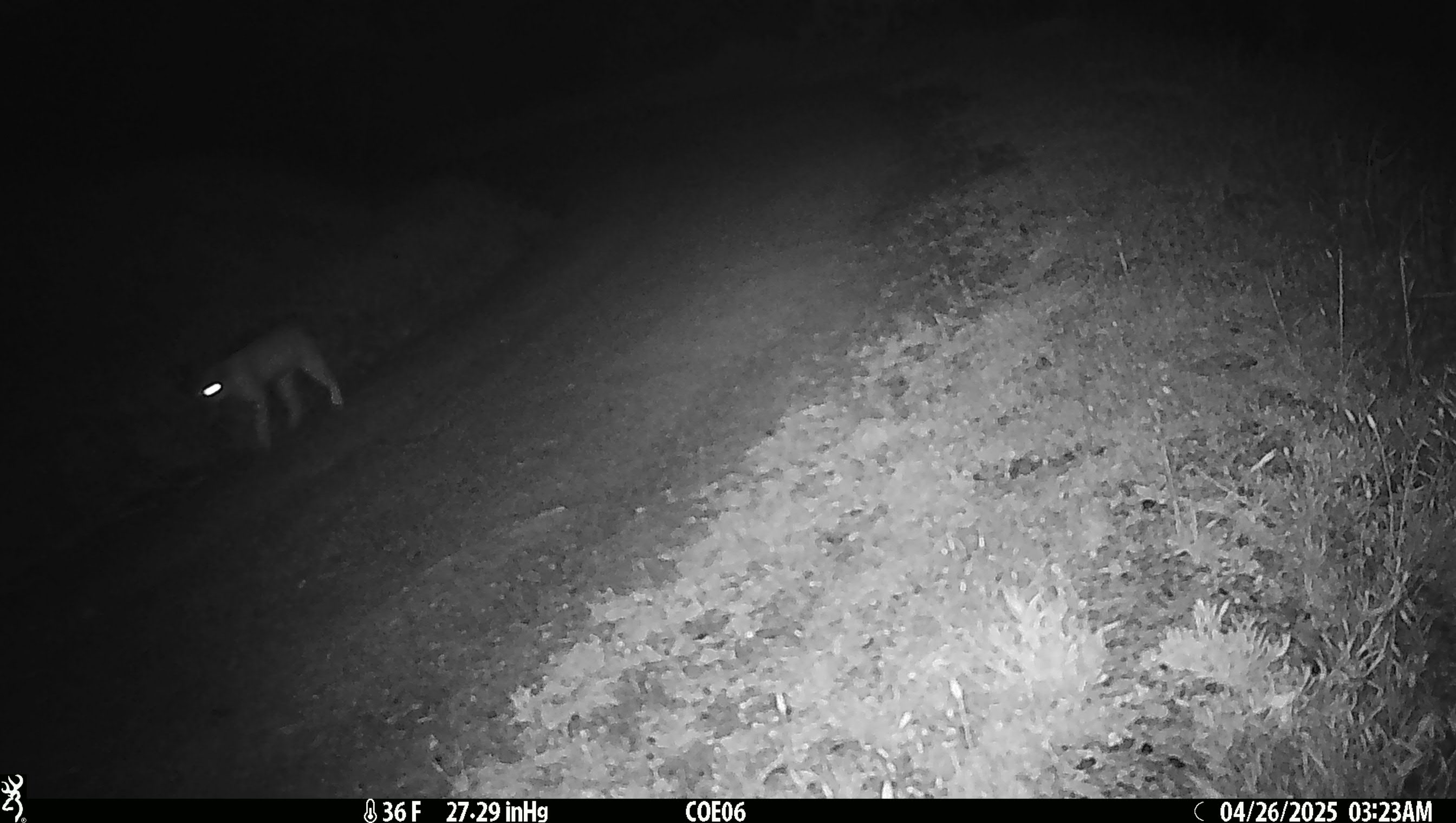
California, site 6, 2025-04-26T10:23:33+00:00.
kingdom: Animalia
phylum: Chordata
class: Mammalia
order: Carnivora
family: Felidae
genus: Lynx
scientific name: Lynx rufus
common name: bobcat